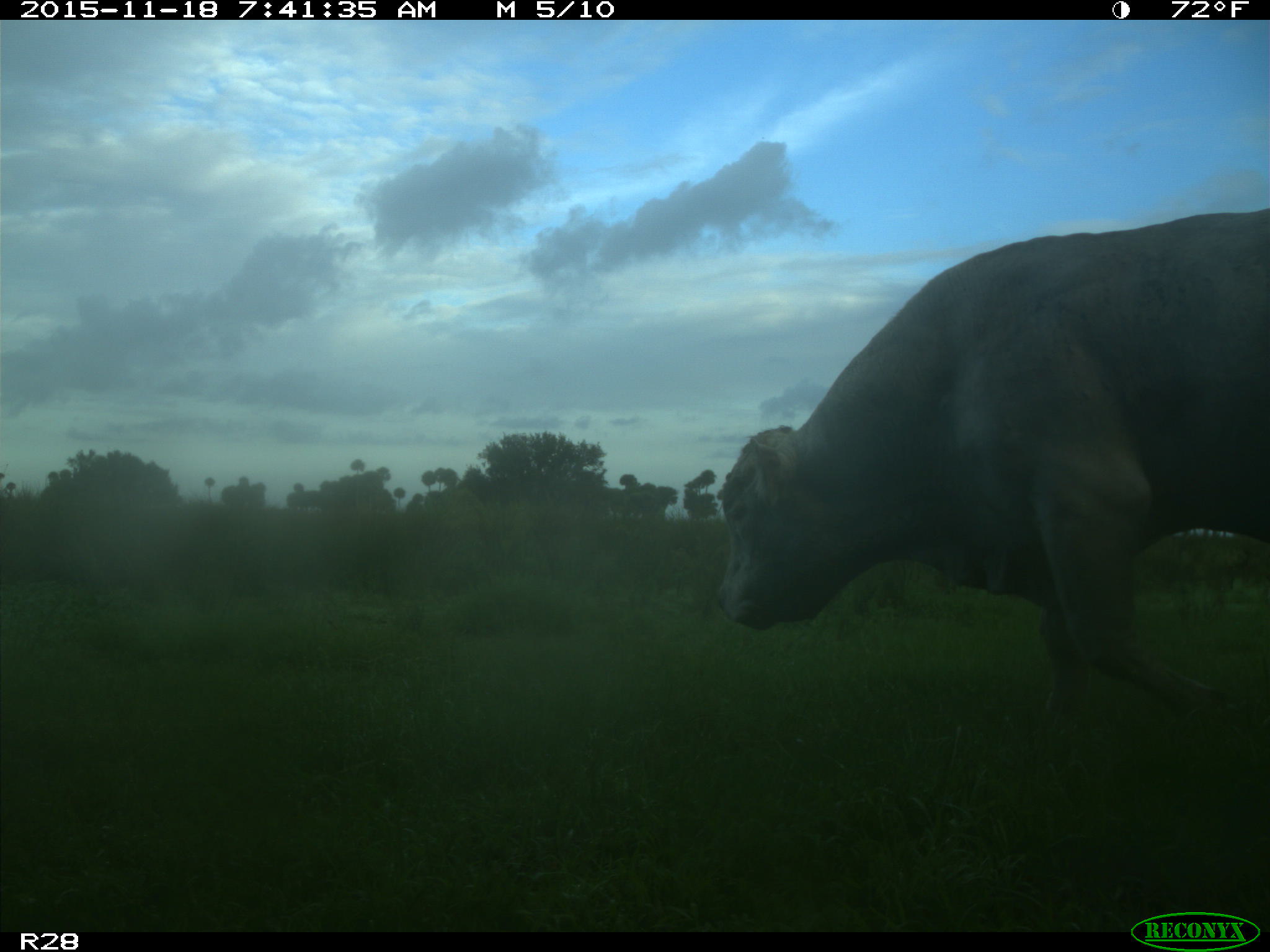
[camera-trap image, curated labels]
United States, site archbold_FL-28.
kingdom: Animalia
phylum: Chordata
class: Mammalia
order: Artiodactyla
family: Bovidae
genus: Bos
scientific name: Bos taurus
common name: domestic cow